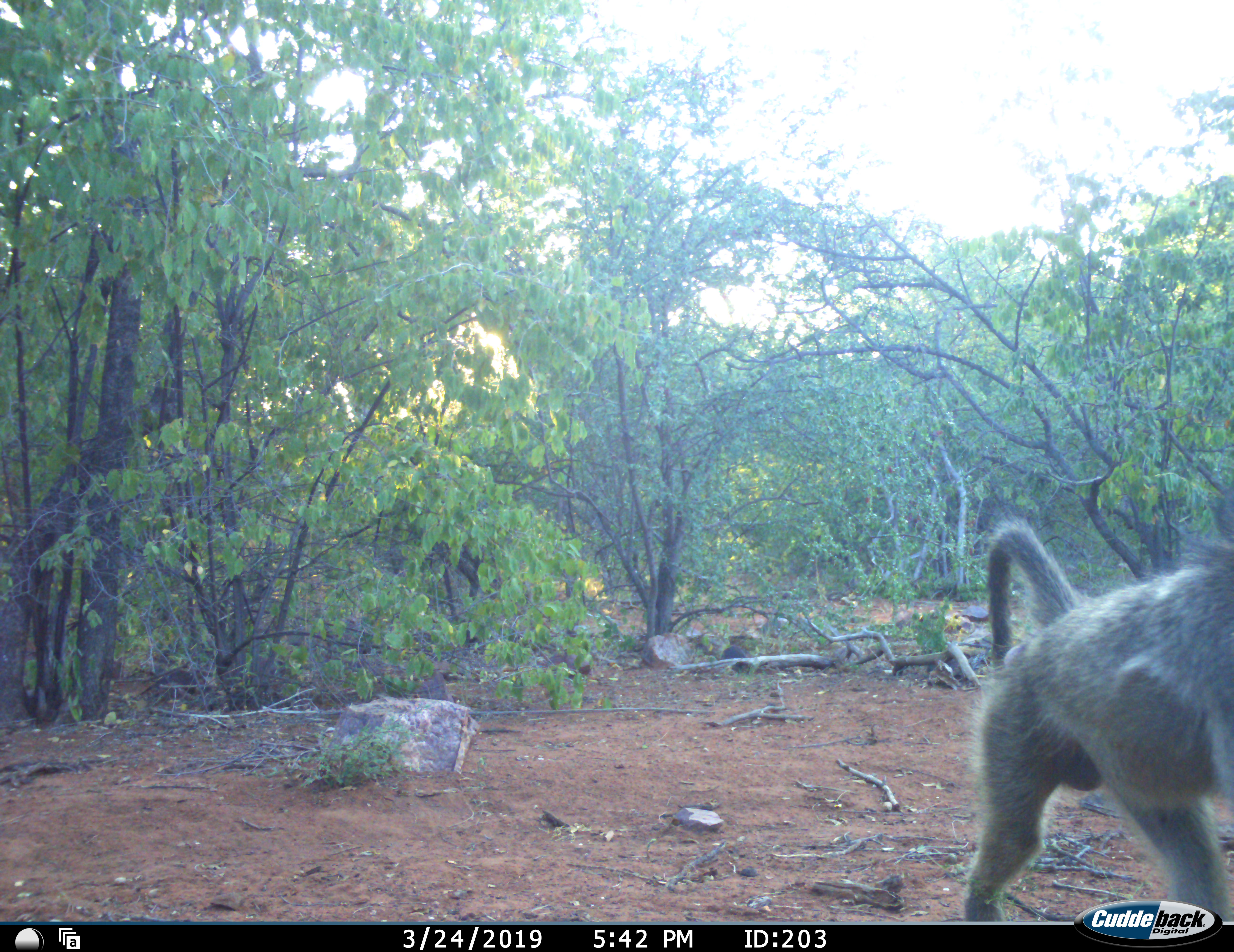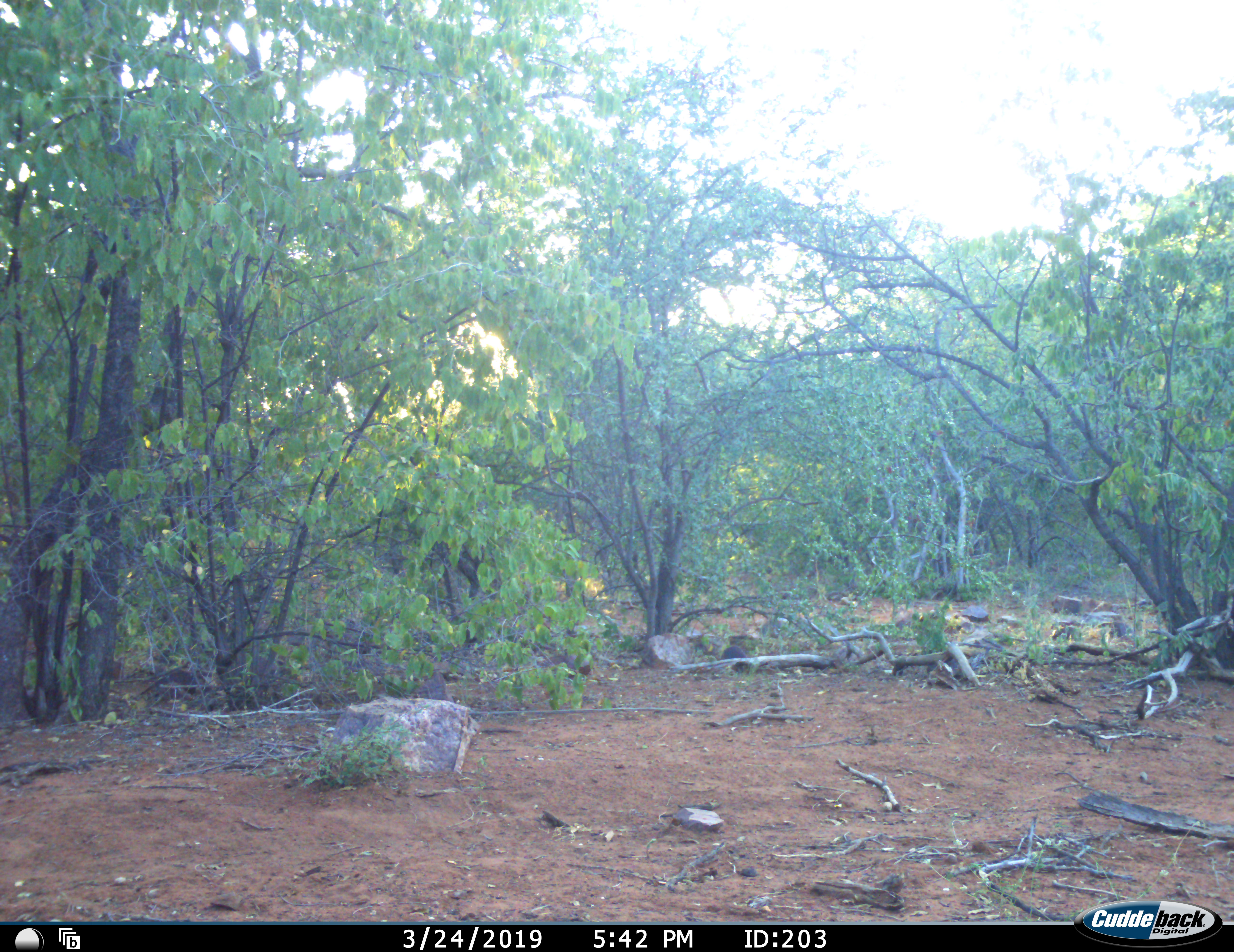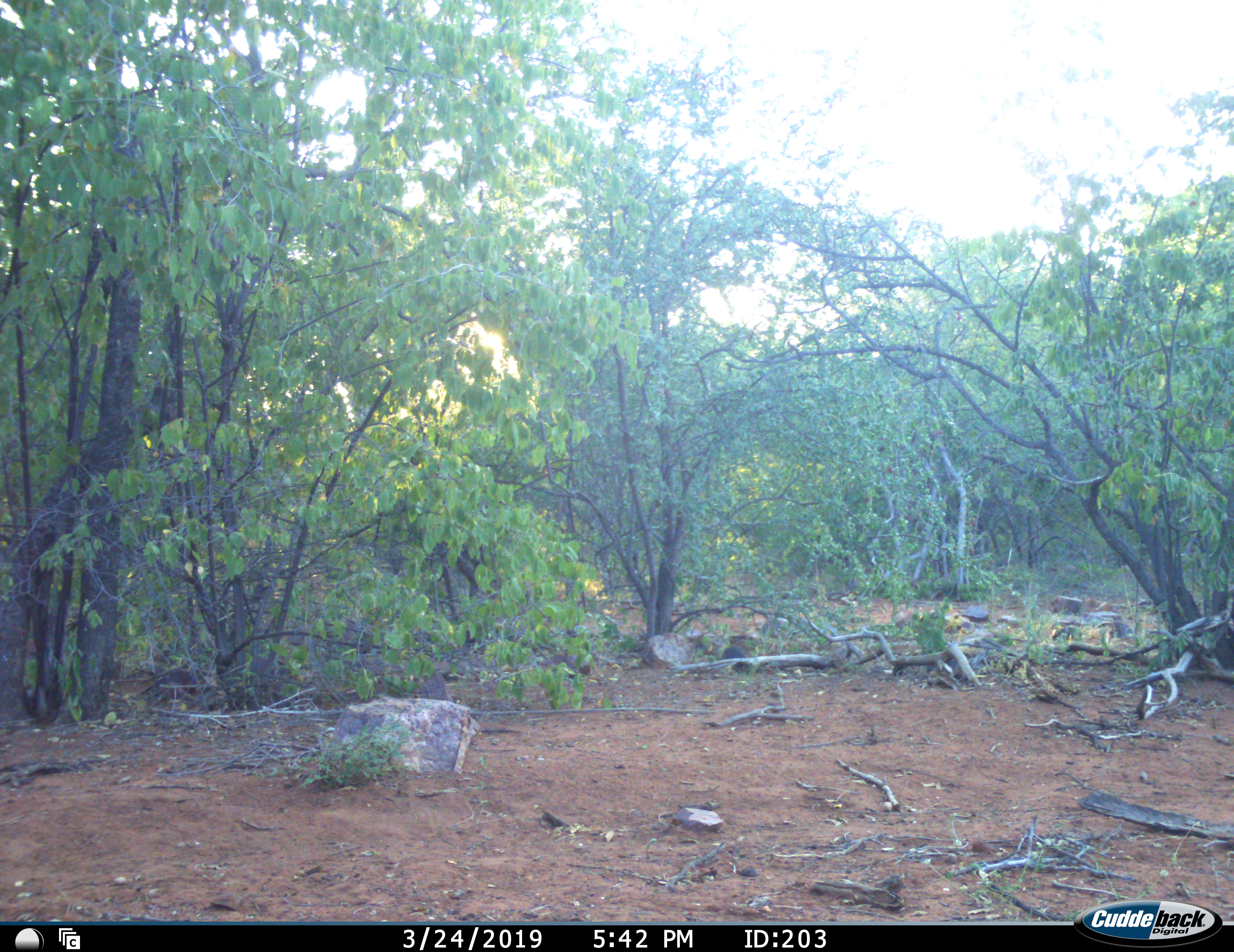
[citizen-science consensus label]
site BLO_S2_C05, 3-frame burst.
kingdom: Animalia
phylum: Chordata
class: Mammalia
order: Primates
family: Cercopithecidae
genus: Papio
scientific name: Papio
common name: baboon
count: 1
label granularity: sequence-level